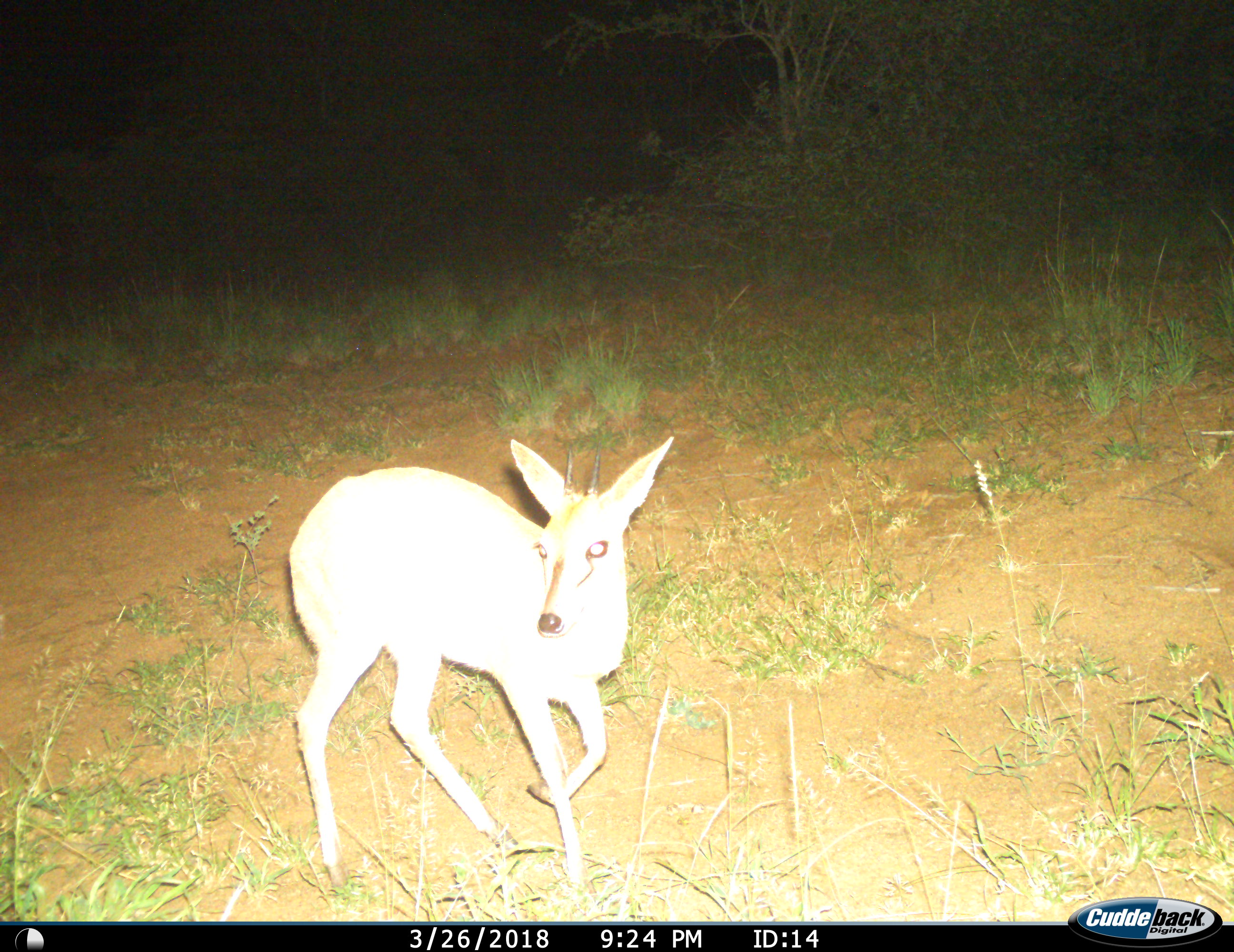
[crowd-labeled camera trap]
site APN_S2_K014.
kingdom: Animalia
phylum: Chordata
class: Mammalia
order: Artiodactyla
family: Bovidae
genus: Sylvicapra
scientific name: Sylvicapra grimmia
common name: common duiker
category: duikercommongrey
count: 1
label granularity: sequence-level